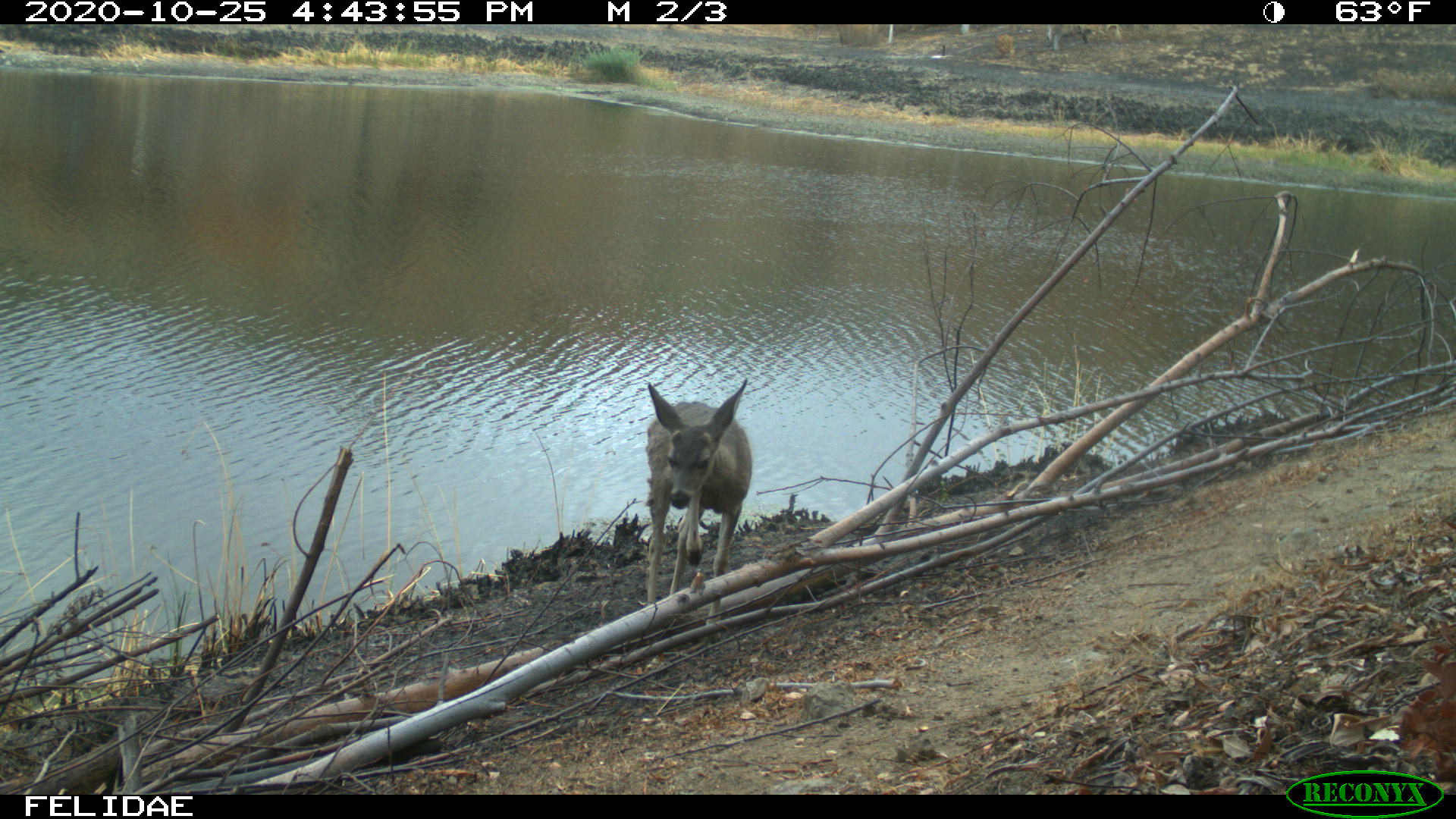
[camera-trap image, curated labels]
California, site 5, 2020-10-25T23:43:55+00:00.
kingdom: Animalia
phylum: Chordata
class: Mammalia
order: Artiodactyla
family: Cervidae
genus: Odocoileus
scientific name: Odocoileus hemionus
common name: mule deer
Mule deer (Odocoileus hemionus).